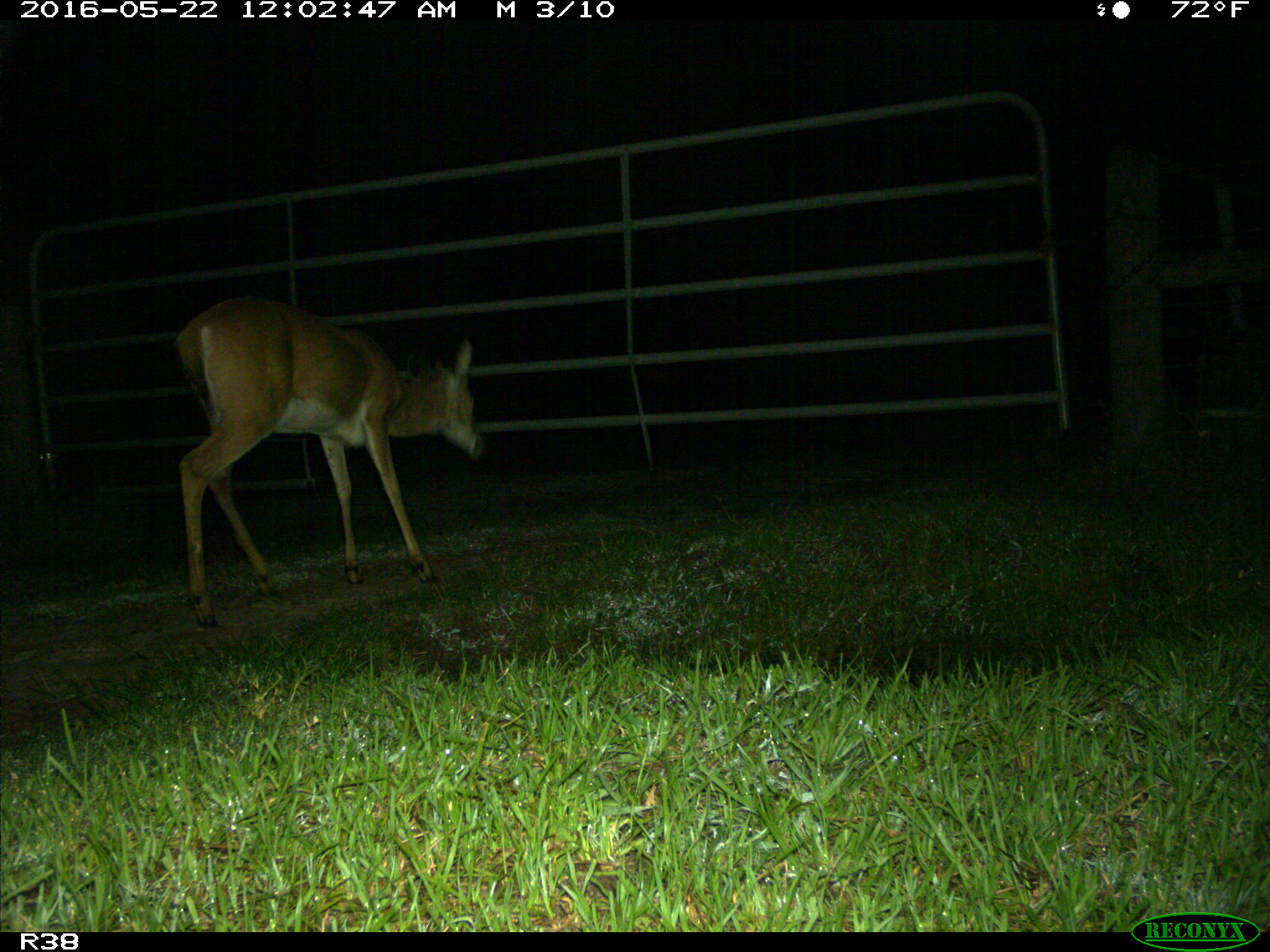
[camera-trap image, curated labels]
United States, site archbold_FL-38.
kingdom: Animalia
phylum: Chordata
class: Mammalia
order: Artiodactyla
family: Cervidae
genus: Odocoileus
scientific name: Odocoileus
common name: deer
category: unidentified deer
Unidentified deer (deer) (Odocoileus).